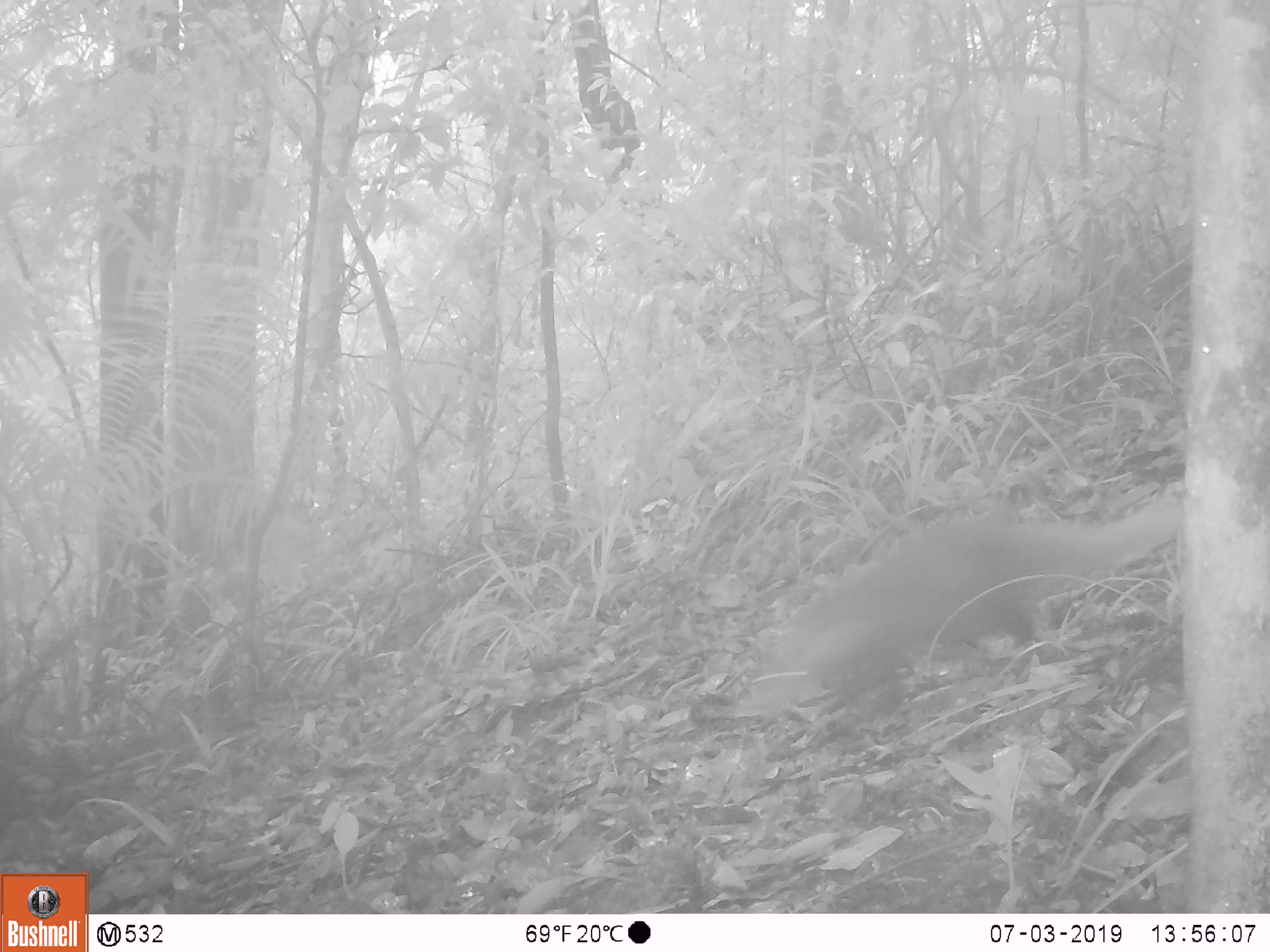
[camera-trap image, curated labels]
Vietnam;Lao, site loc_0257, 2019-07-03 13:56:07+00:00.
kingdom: Animalia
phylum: Chordata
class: Mammalia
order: Carnivora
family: Herpestidae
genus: Urva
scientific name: Urva urva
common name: crab-eating mongoose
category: crab eating mongoose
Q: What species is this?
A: Crab eating mongoose (crab-eating mongoose) (Urva urva).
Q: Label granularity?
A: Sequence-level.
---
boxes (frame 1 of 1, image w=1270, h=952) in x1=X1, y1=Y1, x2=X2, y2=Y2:
crab eating mongoose: x1=747, y1=488, x2=1180, y2=722